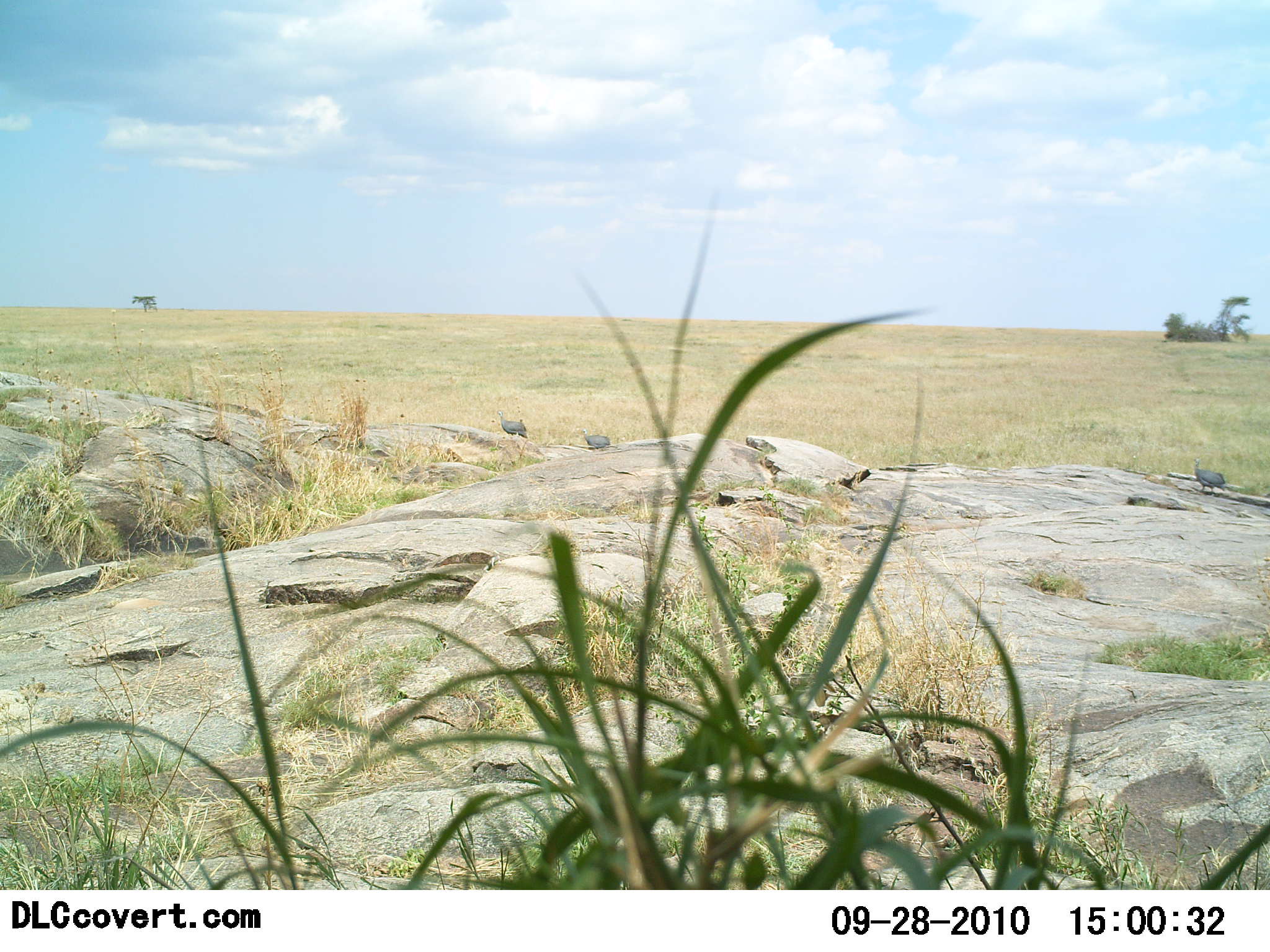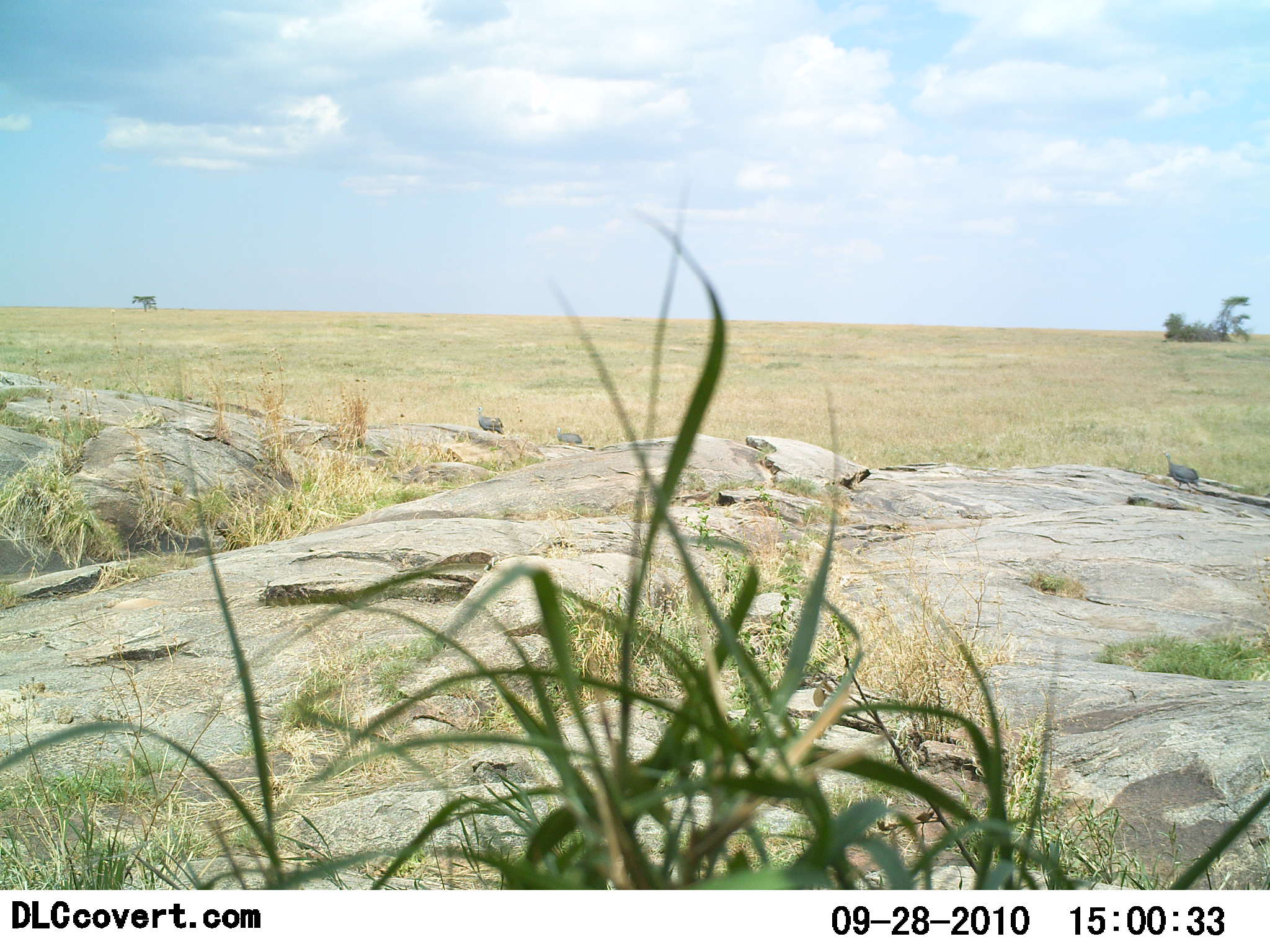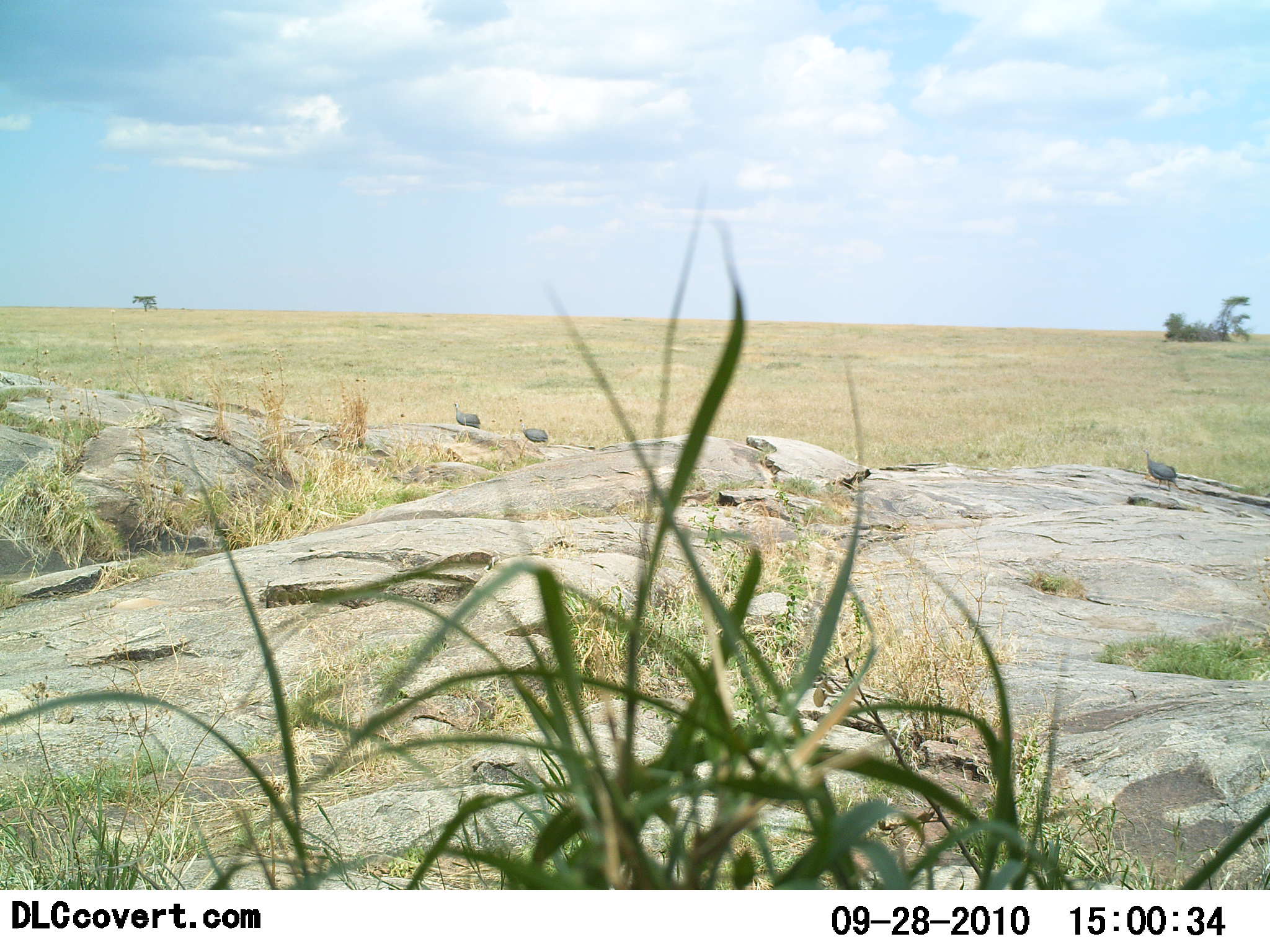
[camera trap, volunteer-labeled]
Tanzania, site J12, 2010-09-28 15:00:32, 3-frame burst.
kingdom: Animalia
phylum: Chordata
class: Aves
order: Galliformes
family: Numididae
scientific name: Numididae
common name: guinea fowl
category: guineafowl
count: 3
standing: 0%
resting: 0%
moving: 100%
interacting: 0%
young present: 0%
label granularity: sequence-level